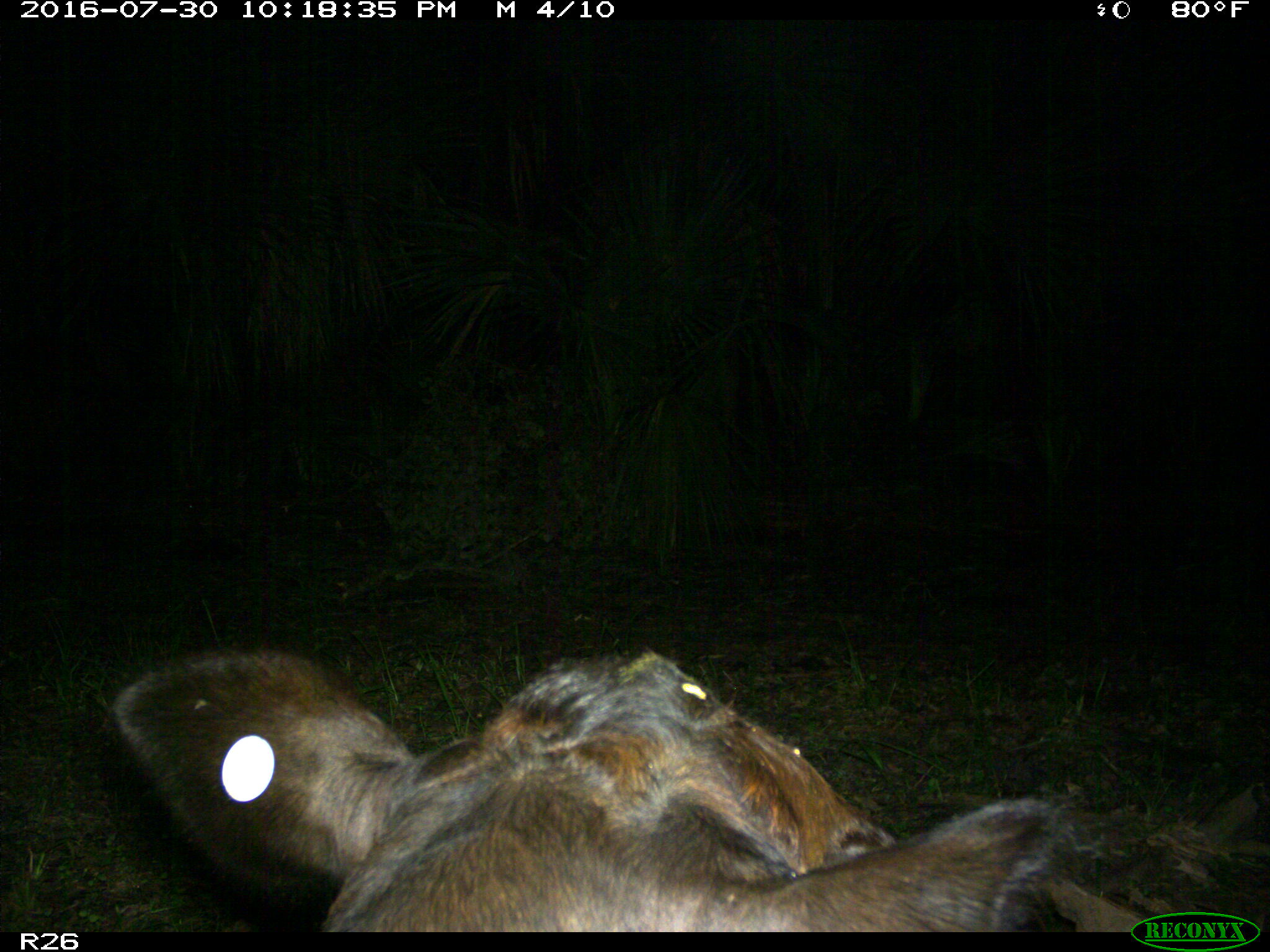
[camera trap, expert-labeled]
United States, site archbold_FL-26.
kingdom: Animalia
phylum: Chordata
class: Mammalia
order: Artiodactyla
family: Bovidae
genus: Bos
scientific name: Bos taurus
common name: domestic cow